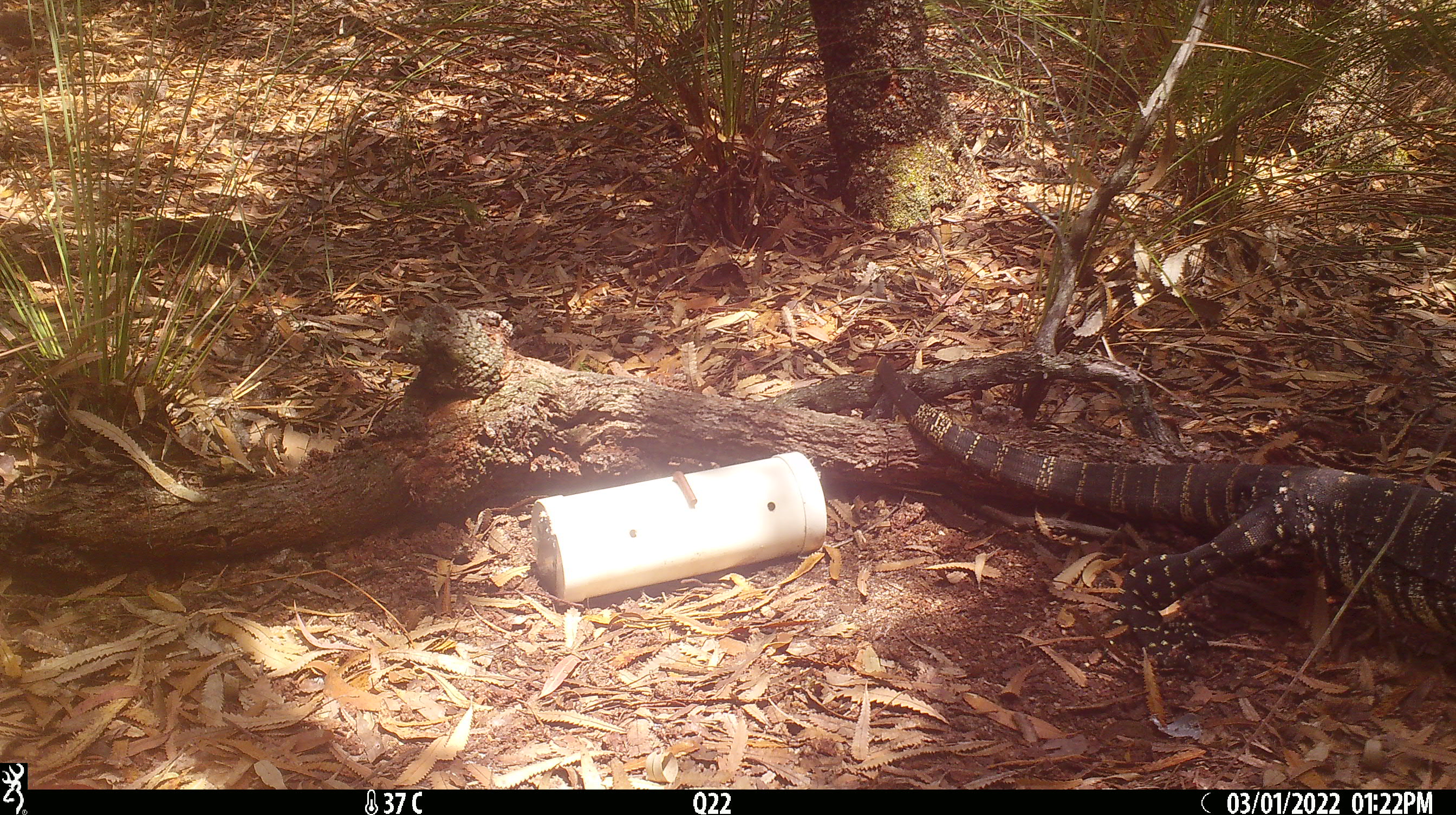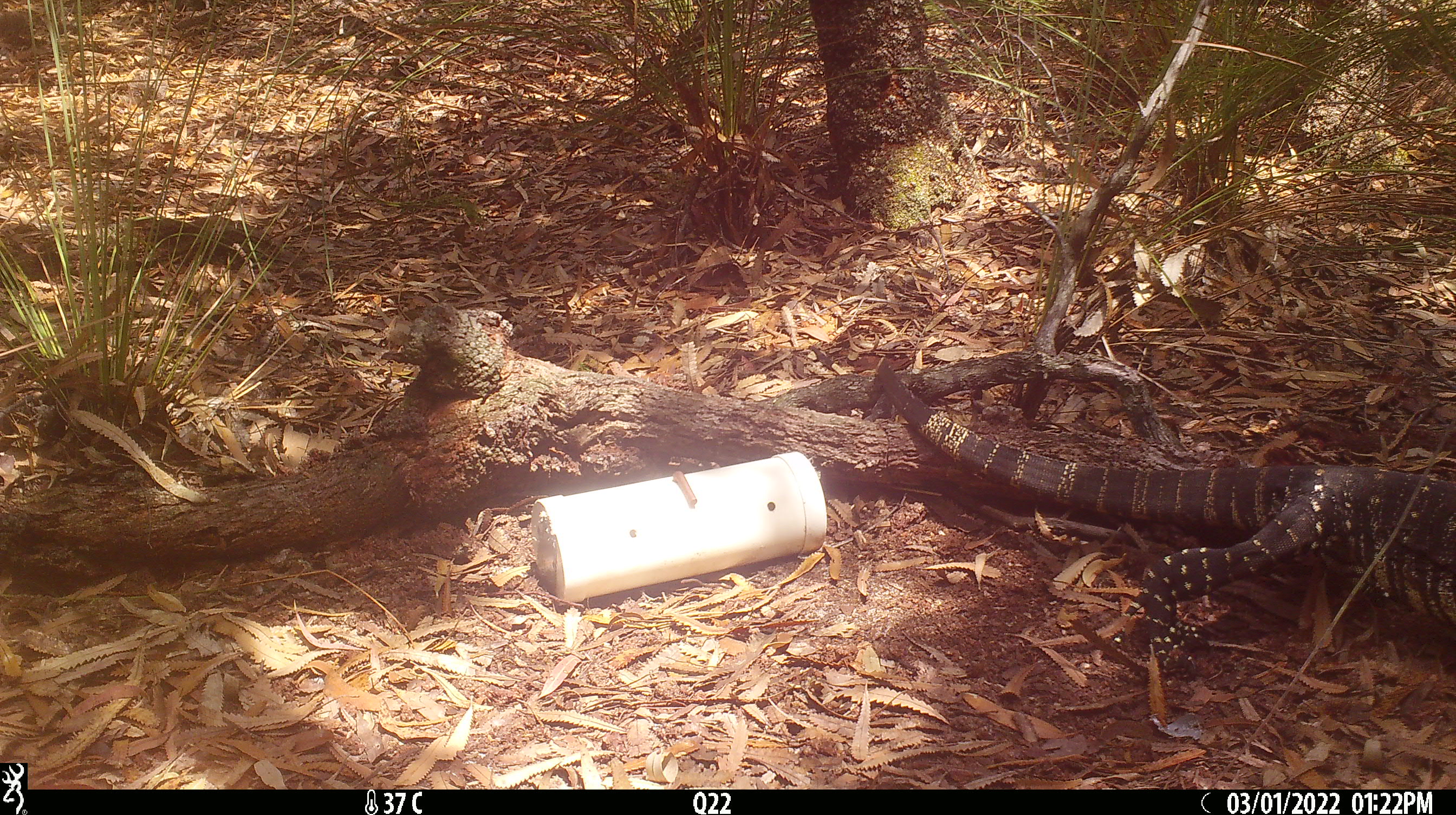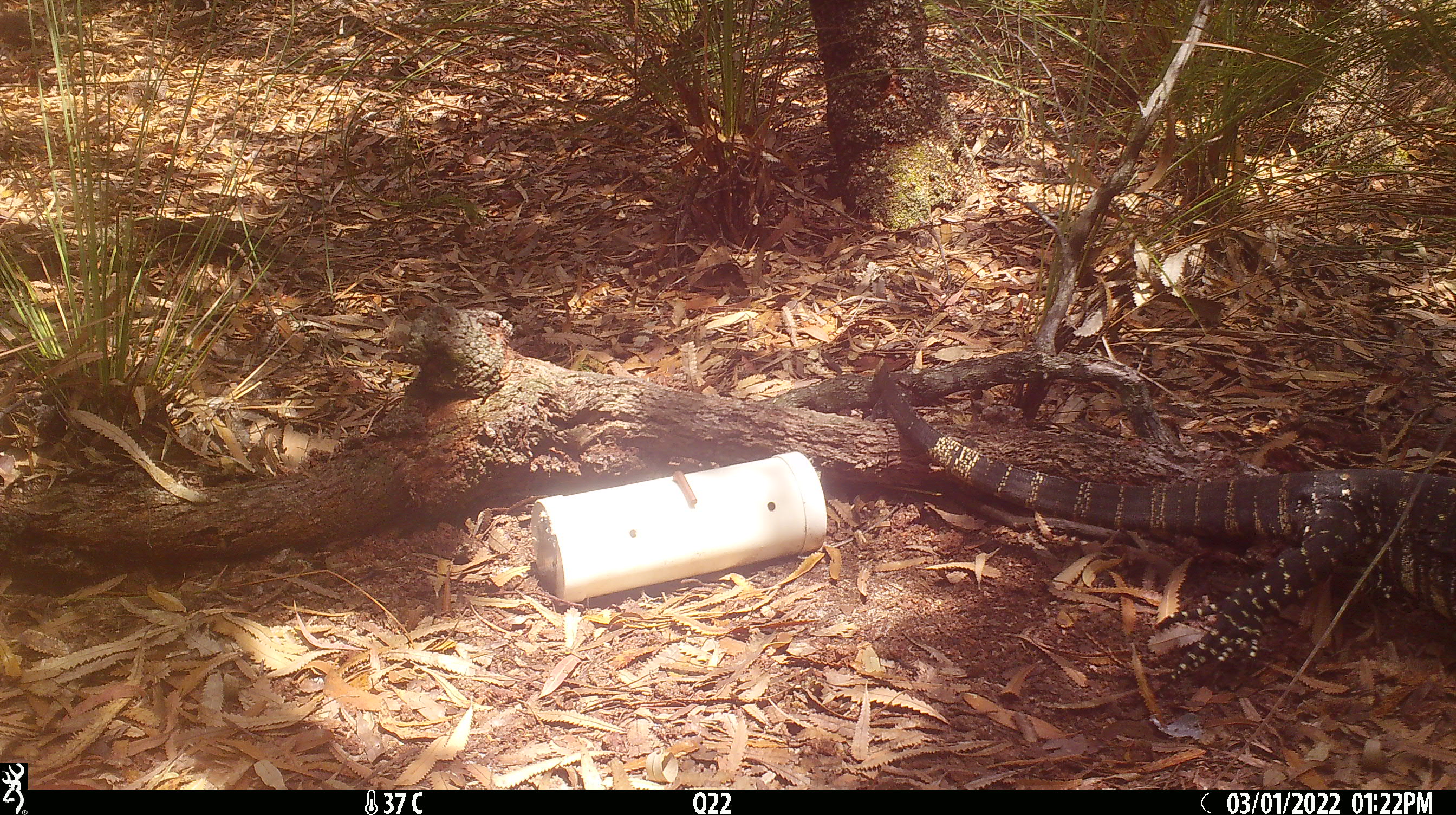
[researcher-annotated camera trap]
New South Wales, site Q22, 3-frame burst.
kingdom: Animalia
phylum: Chordata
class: Reptilia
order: Squamata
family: Varanidae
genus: Varanus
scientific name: Varanus varius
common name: lace monitor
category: goanna